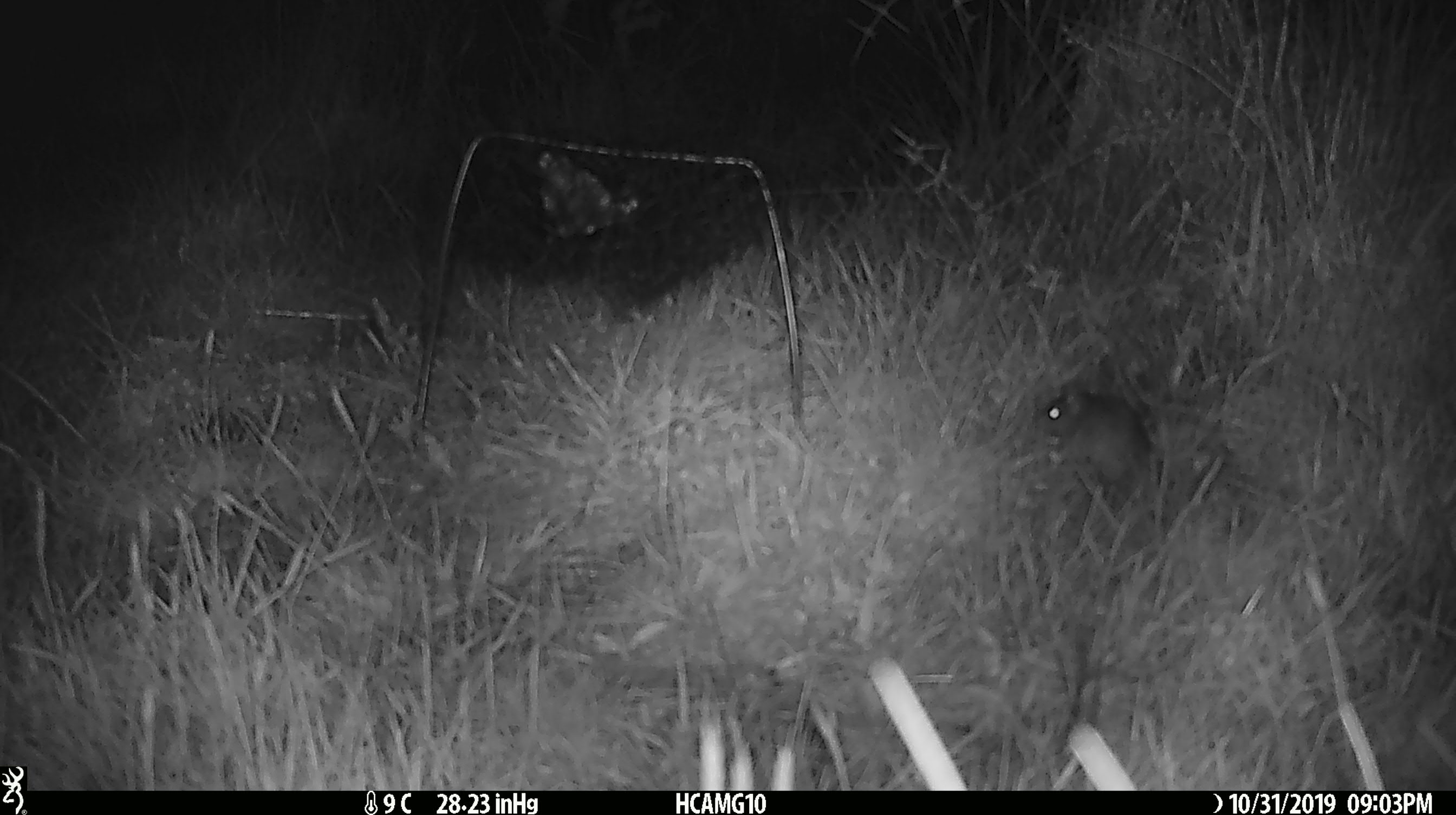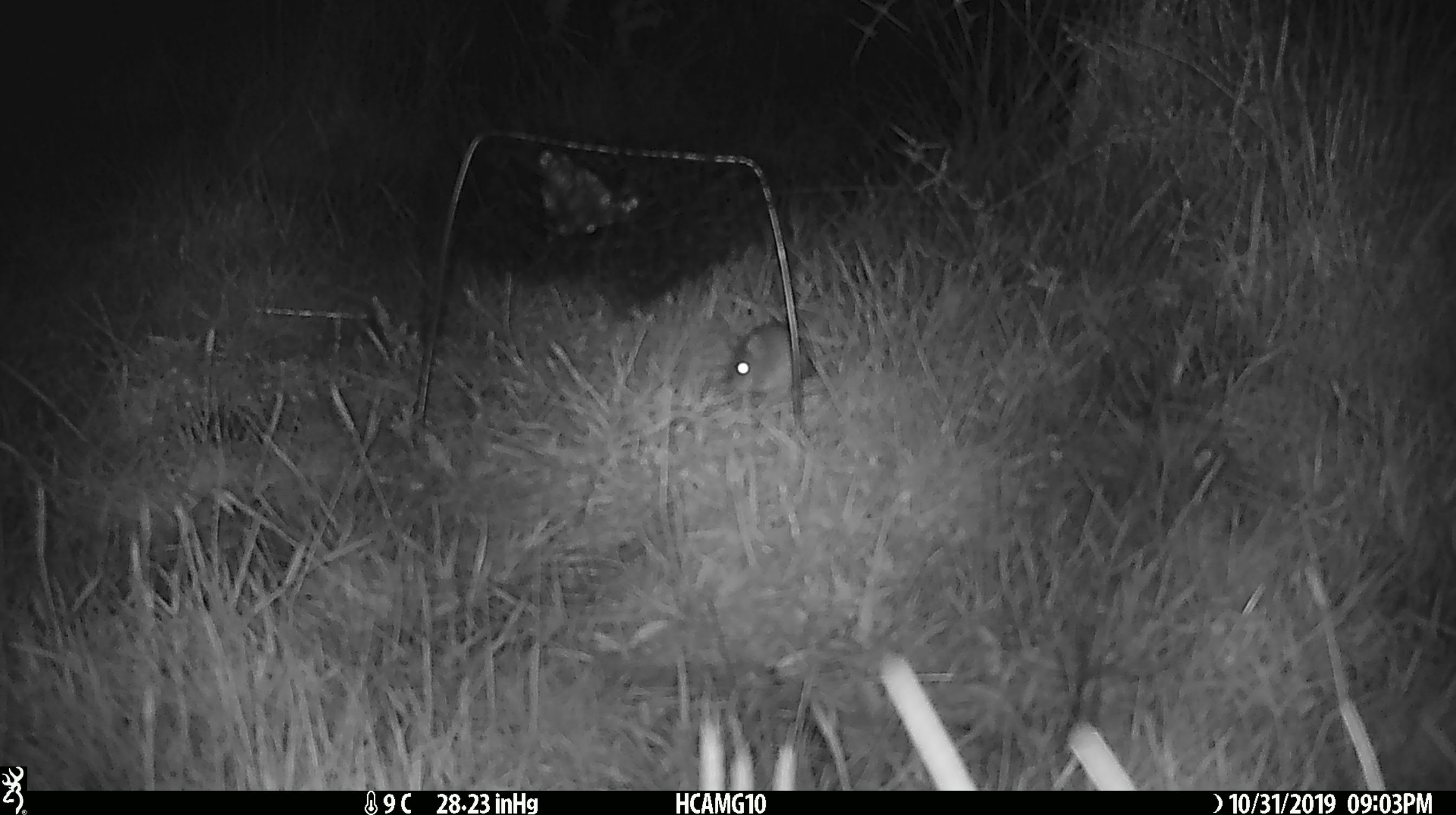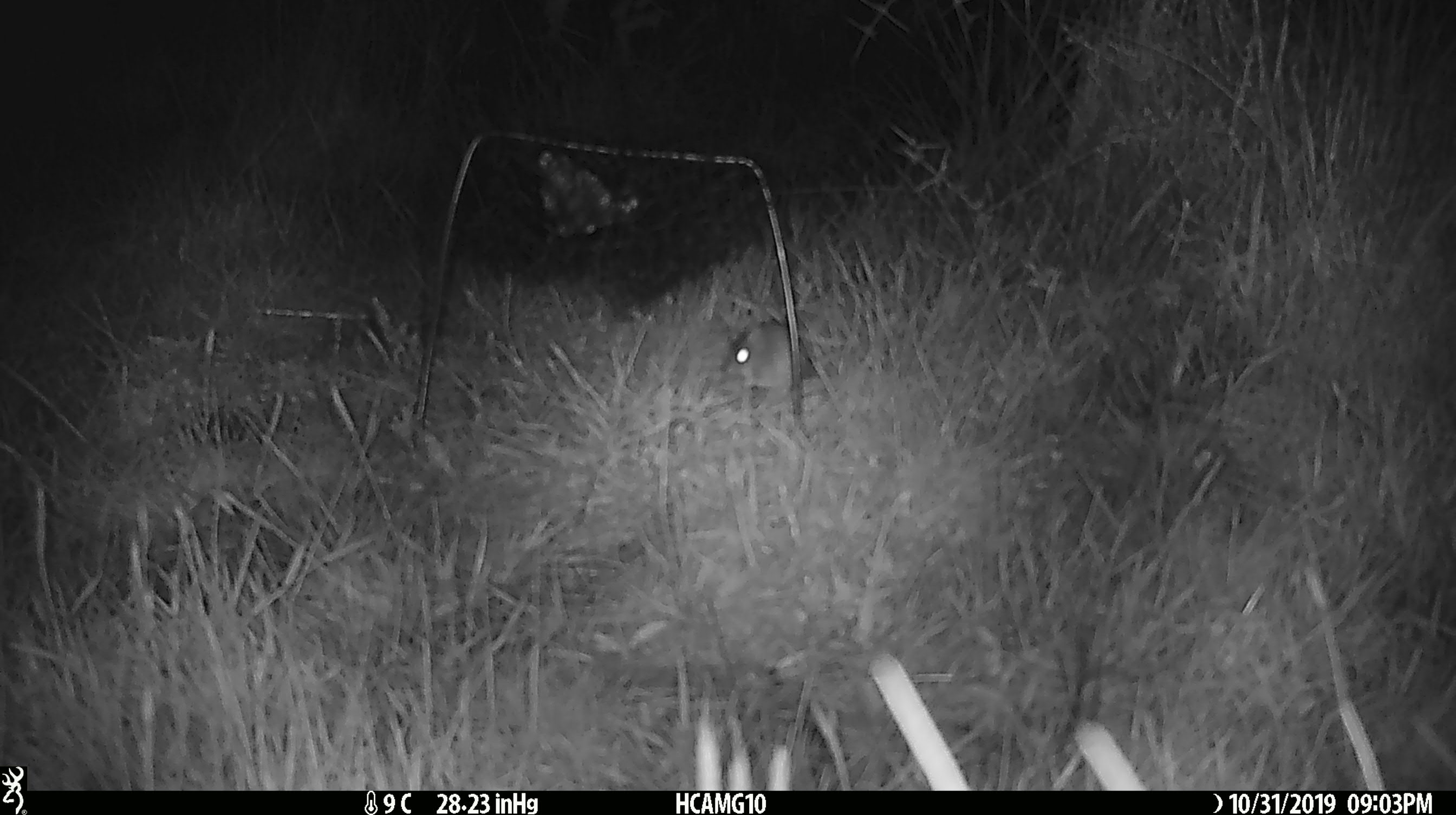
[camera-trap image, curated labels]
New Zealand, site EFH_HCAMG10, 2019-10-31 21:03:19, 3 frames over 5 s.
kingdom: Animalia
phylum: Chordata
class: Mammalia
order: Rodentia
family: Muridae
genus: Mus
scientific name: Mus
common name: mouse